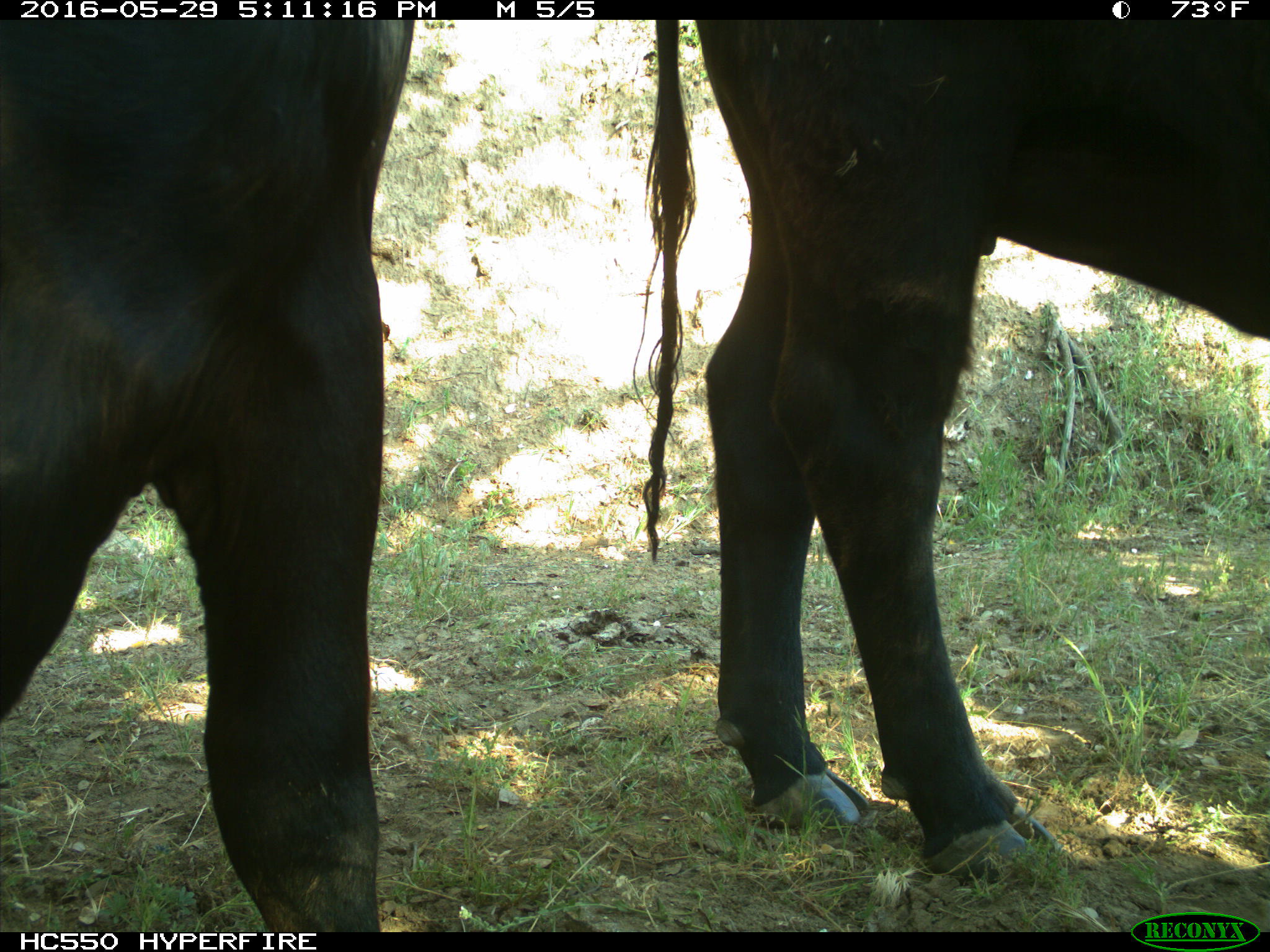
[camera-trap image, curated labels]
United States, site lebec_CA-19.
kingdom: Animalia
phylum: Chordata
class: Mammalia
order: Artiodactyla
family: Bovidae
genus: Bos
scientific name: Bos taurus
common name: domestic cow